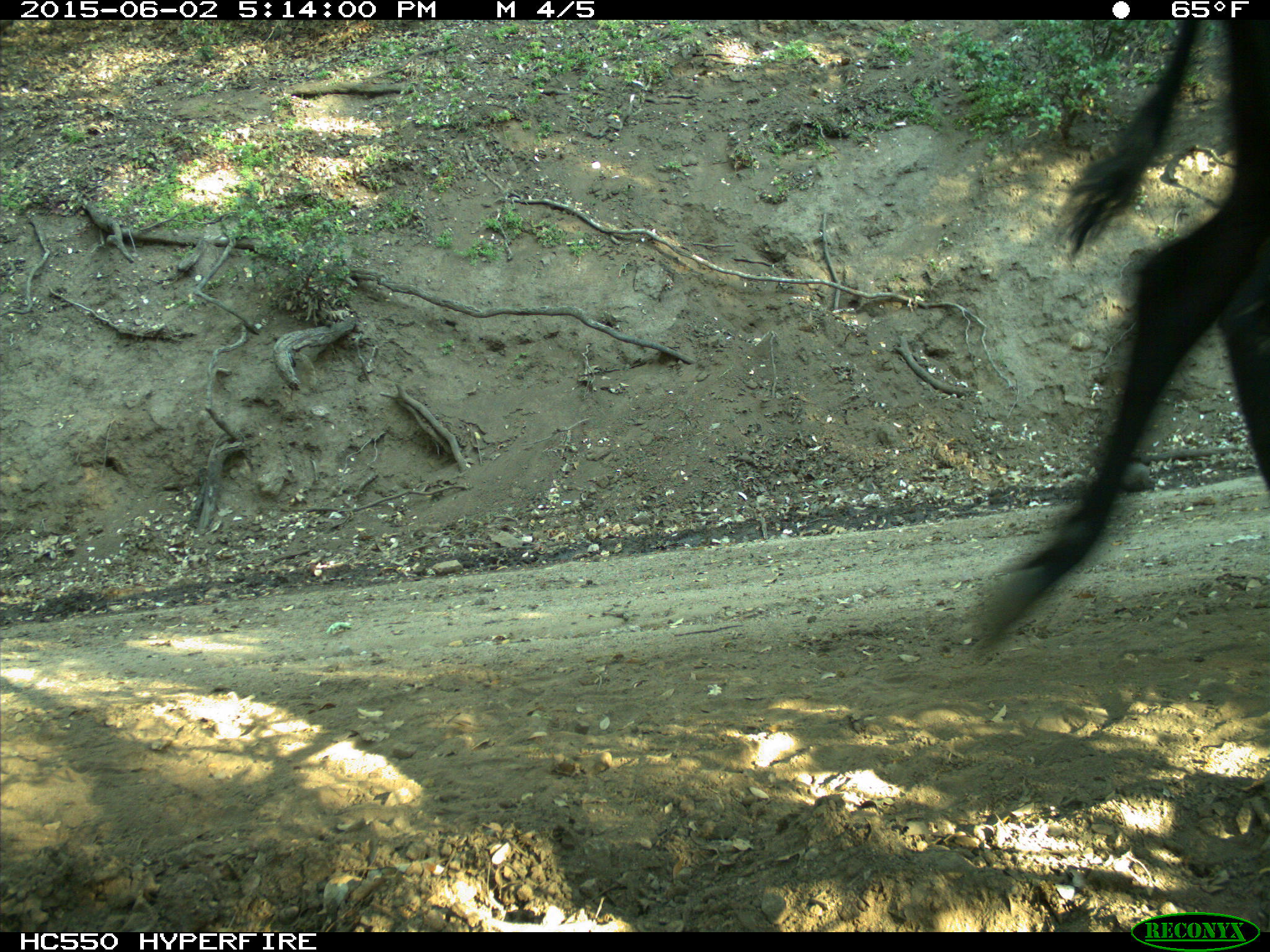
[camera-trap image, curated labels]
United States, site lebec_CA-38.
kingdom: Animalia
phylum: Chordata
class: Mammalia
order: Artiodactyla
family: Bovidae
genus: Bos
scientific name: Bos taurus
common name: domestic cow